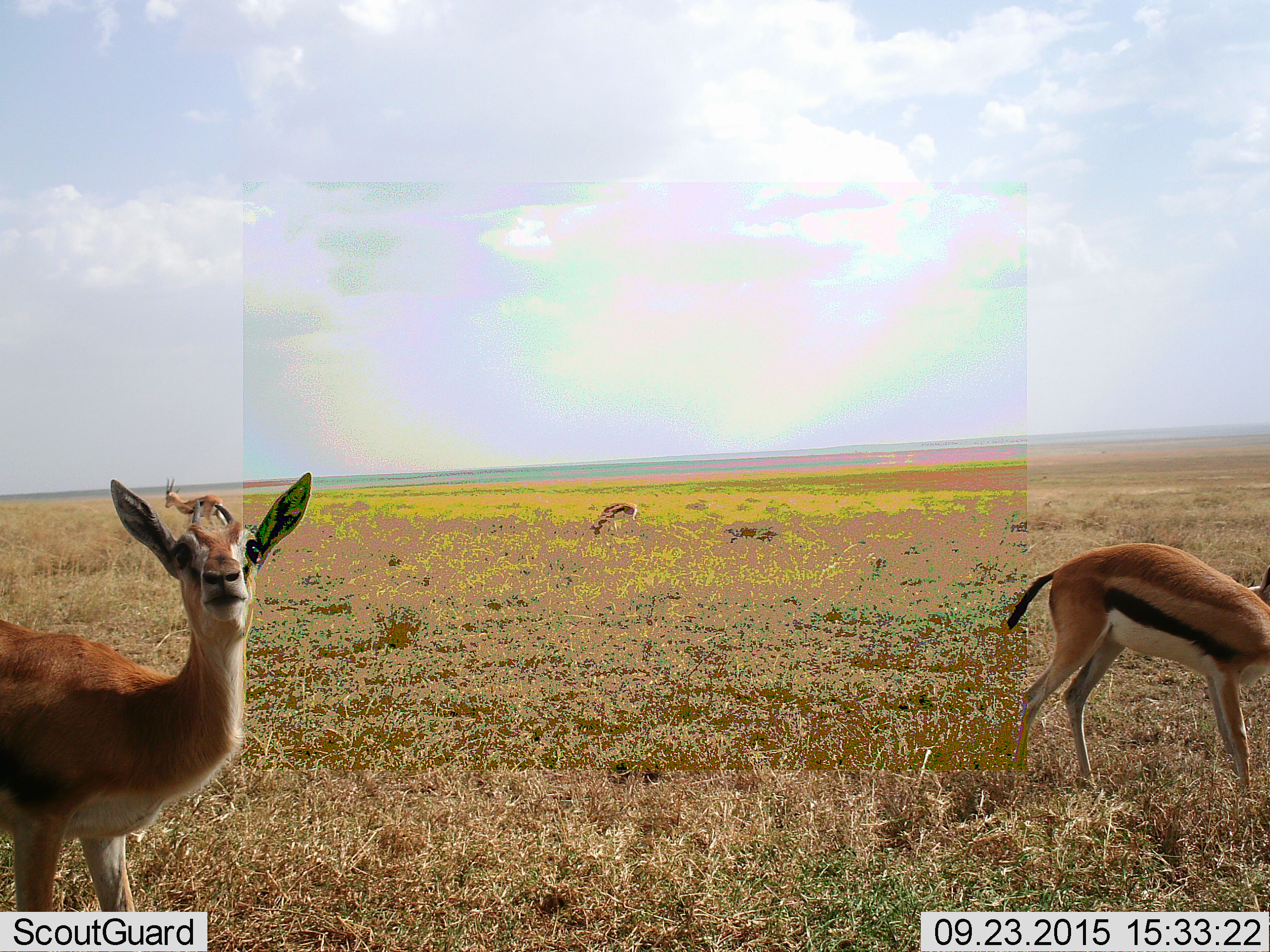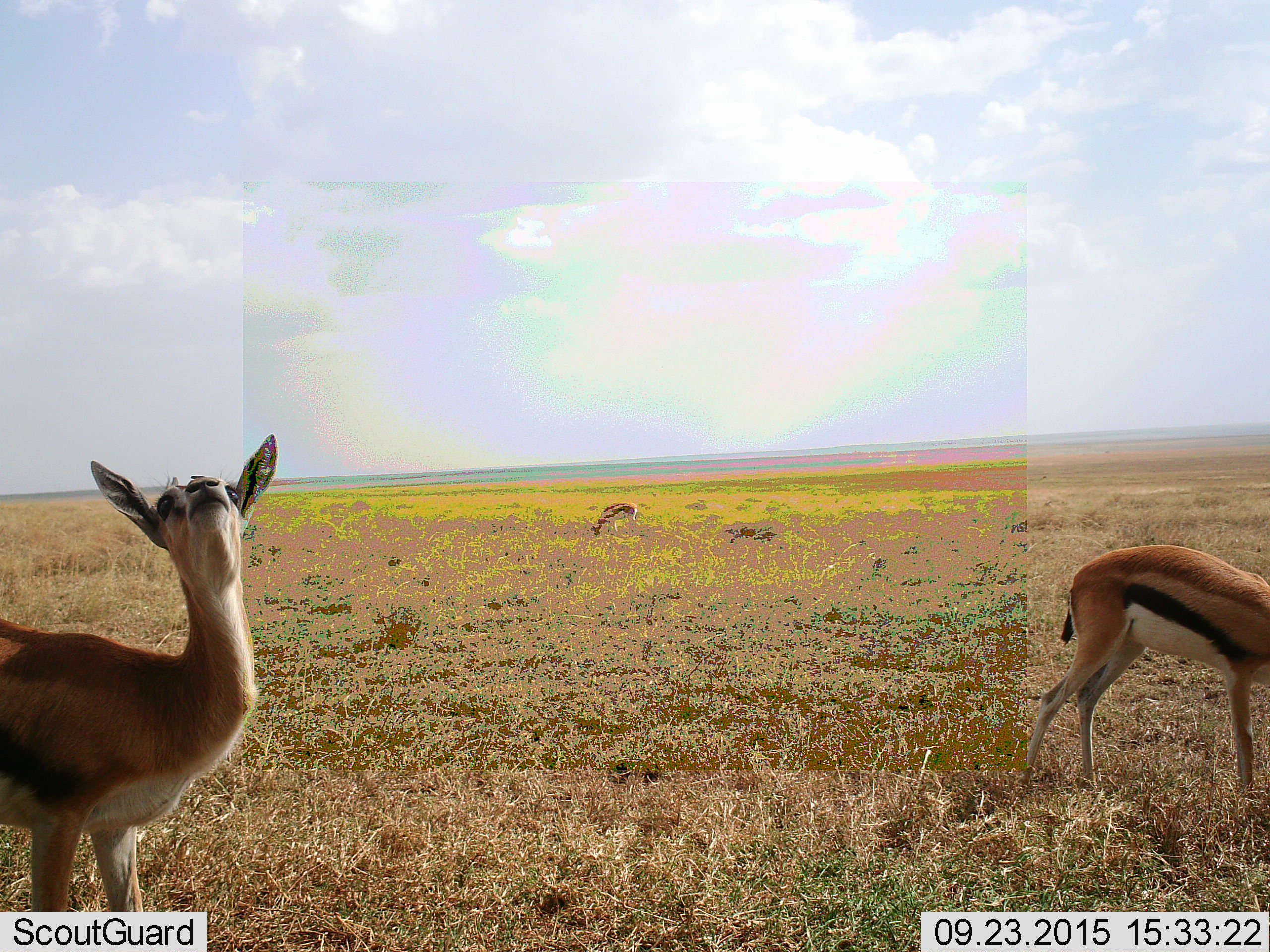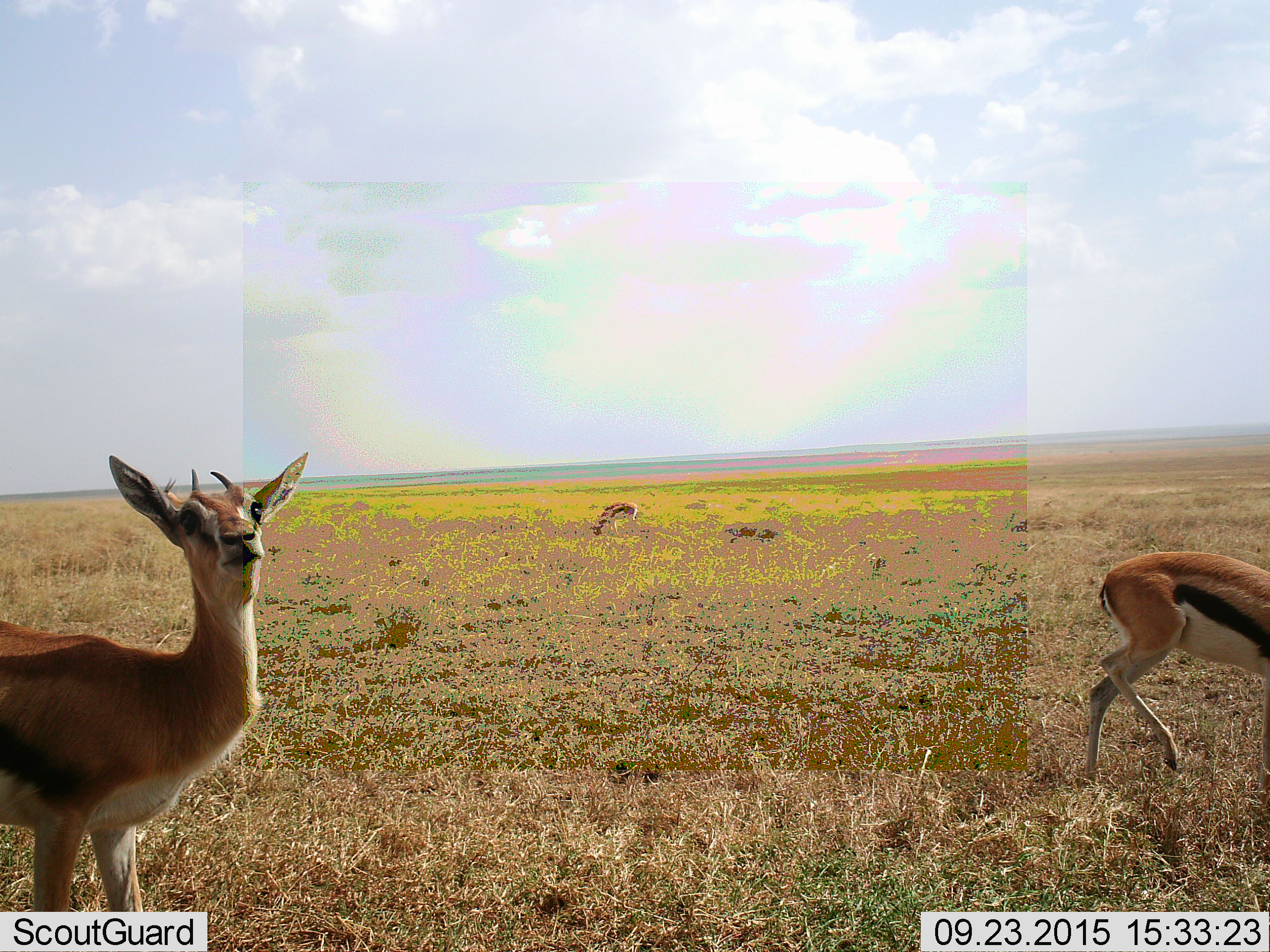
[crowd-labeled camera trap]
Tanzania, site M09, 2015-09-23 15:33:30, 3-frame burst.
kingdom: Animalia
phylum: Chordata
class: Mammalia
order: Artiodactyla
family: Bovidae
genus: Eudorcas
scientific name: Eudorcas thomsonii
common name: thomson's gazelle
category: gazellethomsons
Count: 4.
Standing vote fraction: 89%.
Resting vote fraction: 0%.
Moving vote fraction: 44%.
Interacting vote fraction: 0%.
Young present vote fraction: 11%.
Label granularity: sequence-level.